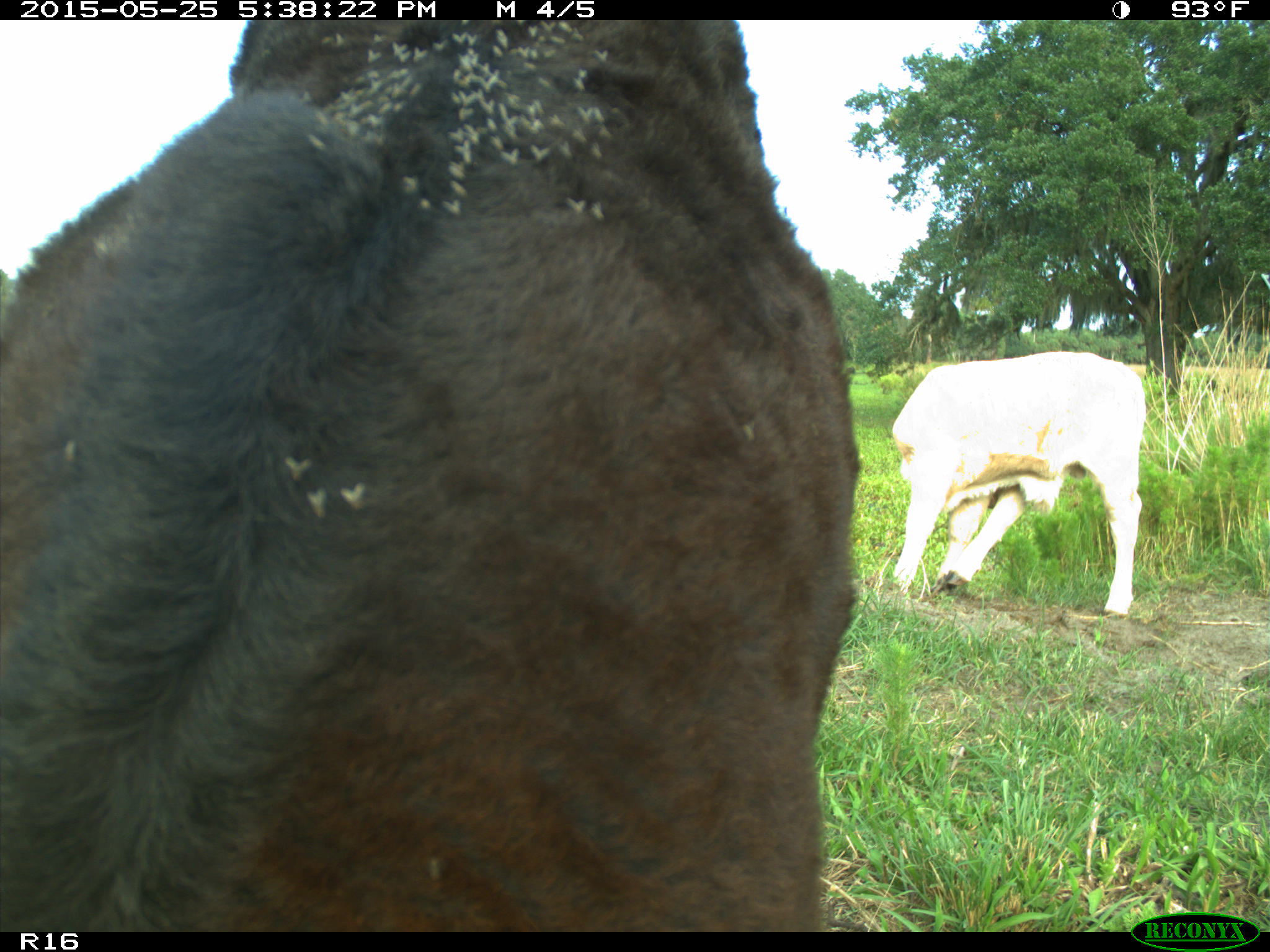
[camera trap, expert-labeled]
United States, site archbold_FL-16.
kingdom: Animalia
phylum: Chordata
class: Mammalia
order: Artiodactyla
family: Bovidae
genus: Bos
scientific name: Bos taurus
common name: domestic cow